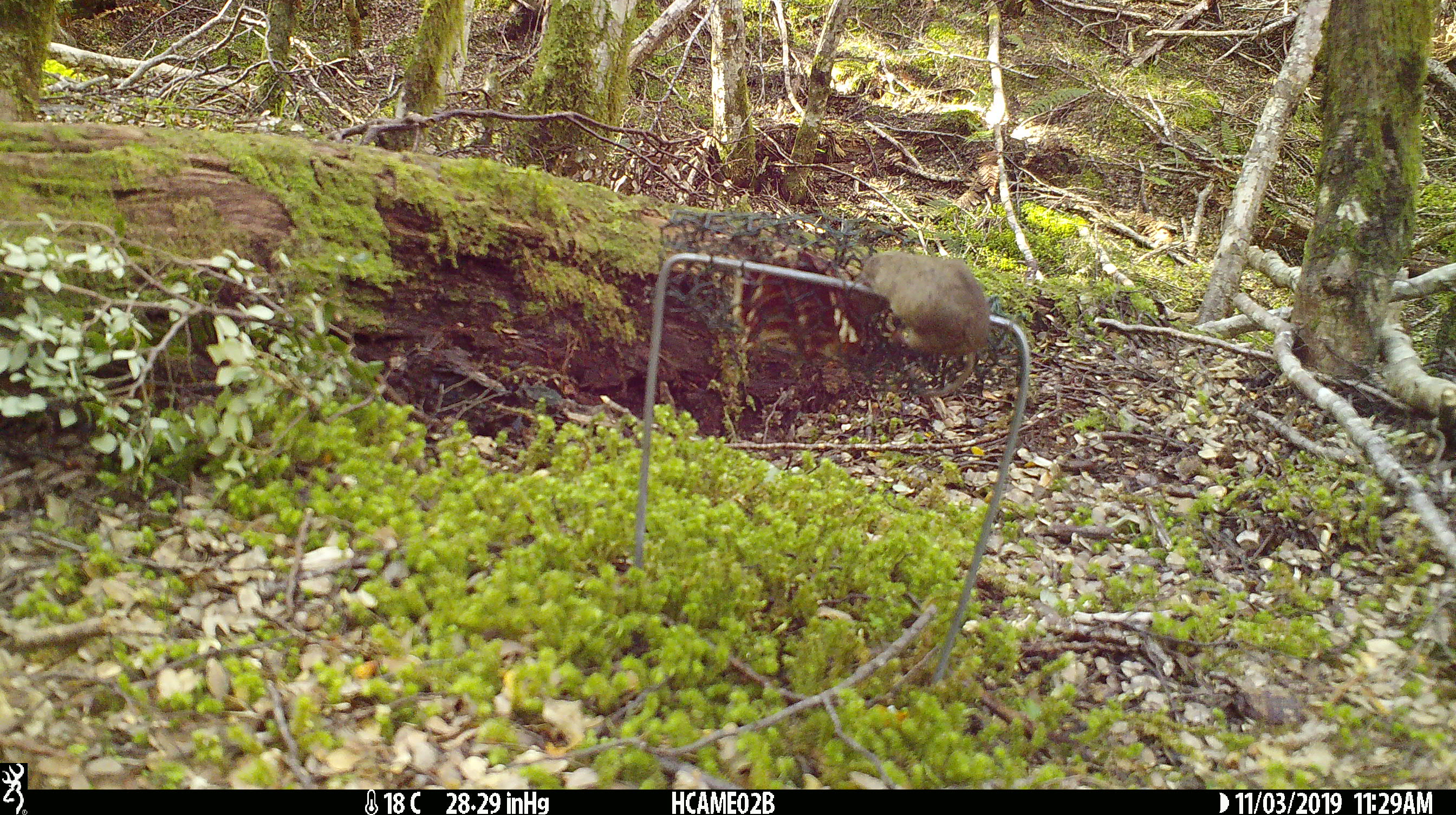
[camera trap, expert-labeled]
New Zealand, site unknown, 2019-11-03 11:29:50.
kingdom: Animalia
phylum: Chordata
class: Mammalia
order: Rodentia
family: Muridae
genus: Mus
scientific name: Mus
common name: mouse